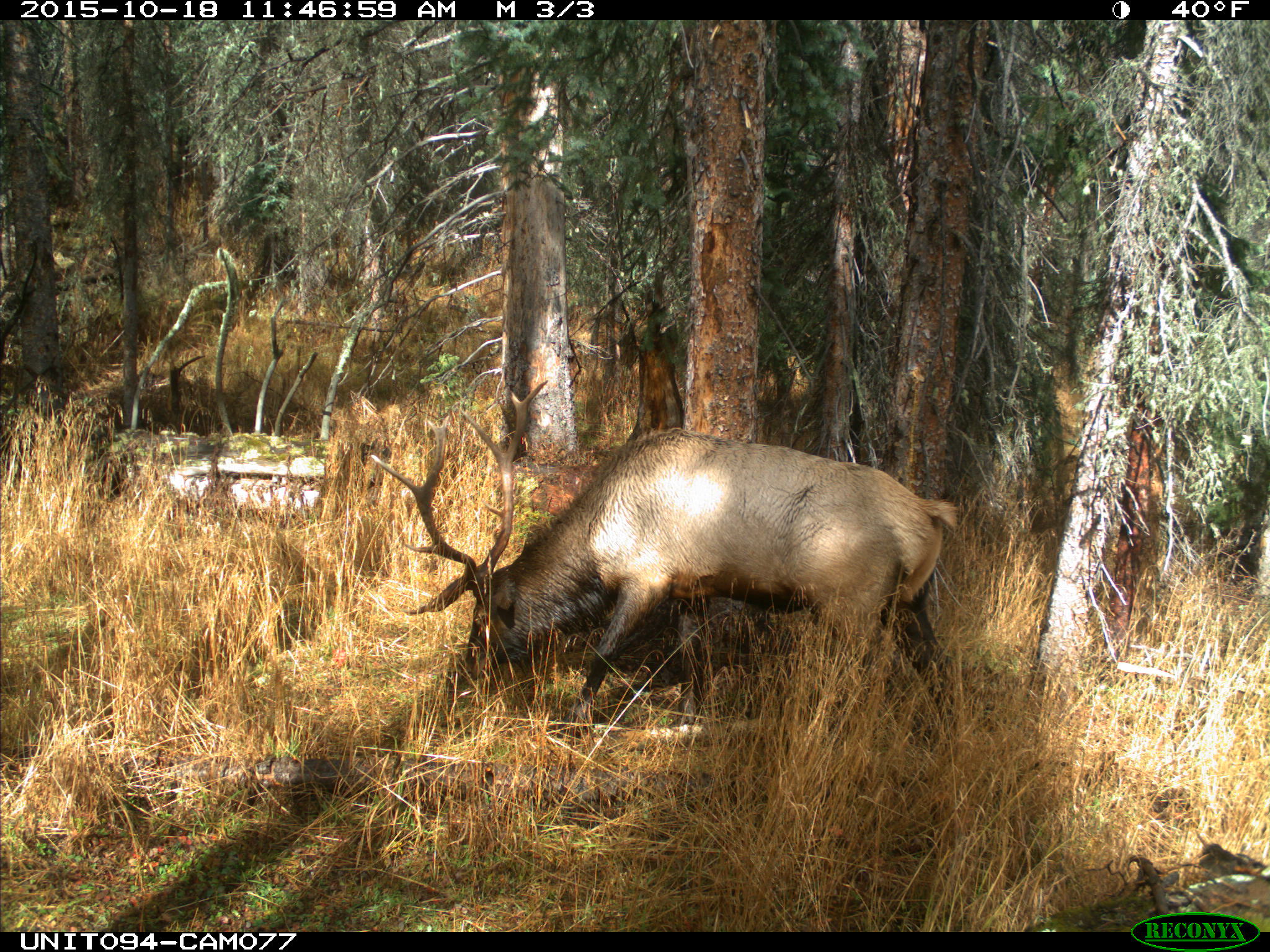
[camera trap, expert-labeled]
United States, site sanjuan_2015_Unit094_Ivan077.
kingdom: Animalia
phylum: Chordata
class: Mammalia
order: Artiodactyla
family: Cervidae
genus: Cervus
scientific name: Cervus elaphus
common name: red deer